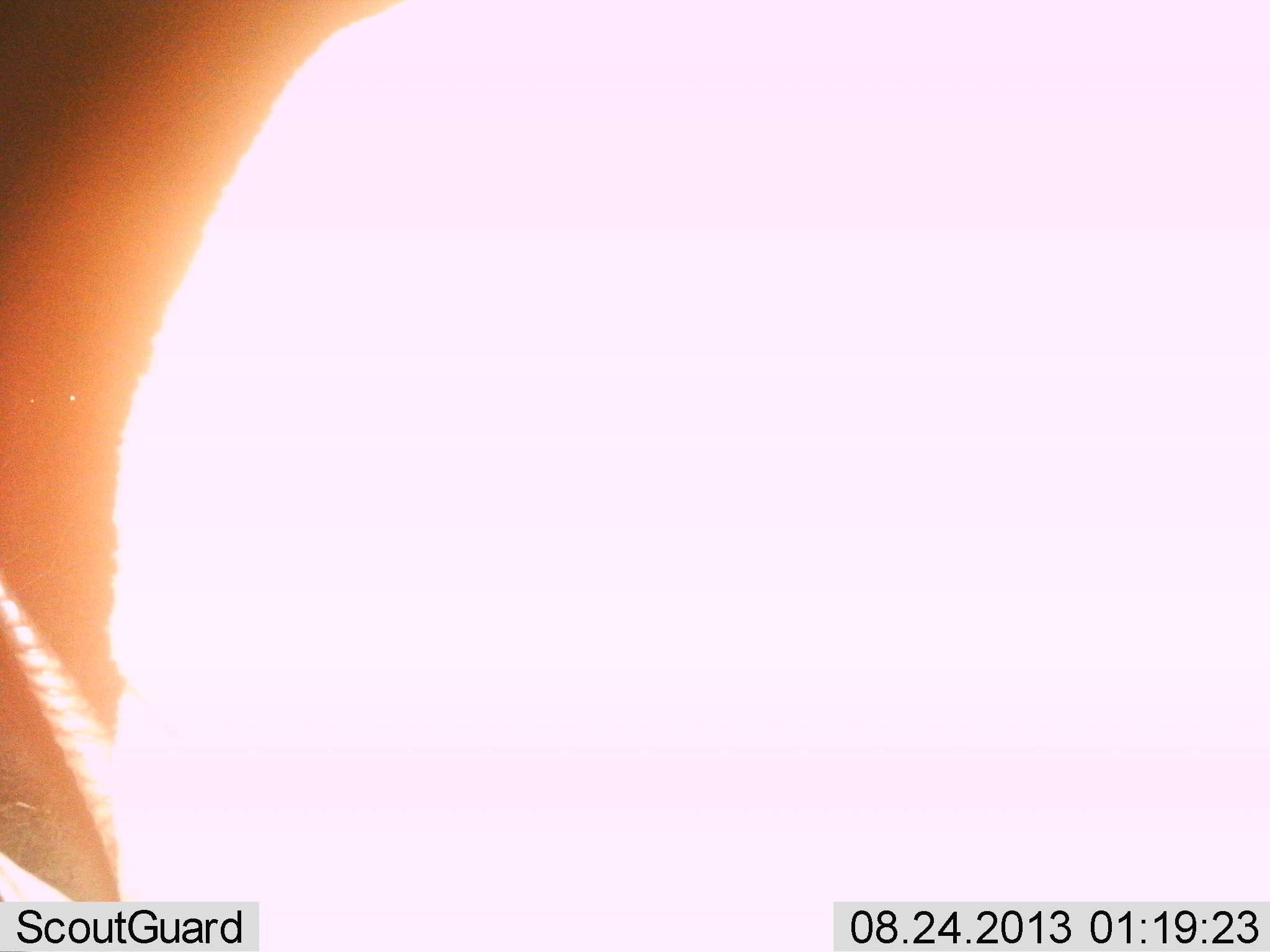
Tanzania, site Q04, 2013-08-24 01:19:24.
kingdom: Animalia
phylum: Chordata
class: Mammalia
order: Artiodactyla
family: Bovidae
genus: Eudorcas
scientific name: Eudorcas thomsonii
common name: thomson's gazelle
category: gazellethomsons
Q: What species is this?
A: Gazellethomsons (thomson's gazelle) (Eudorcas thomsonii).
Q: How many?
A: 1.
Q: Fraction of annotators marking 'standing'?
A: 50%.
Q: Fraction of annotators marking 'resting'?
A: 0%.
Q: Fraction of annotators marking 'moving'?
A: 0%.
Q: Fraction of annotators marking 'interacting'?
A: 0%.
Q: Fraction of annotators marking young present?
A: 0%.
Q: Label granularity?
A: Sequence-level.